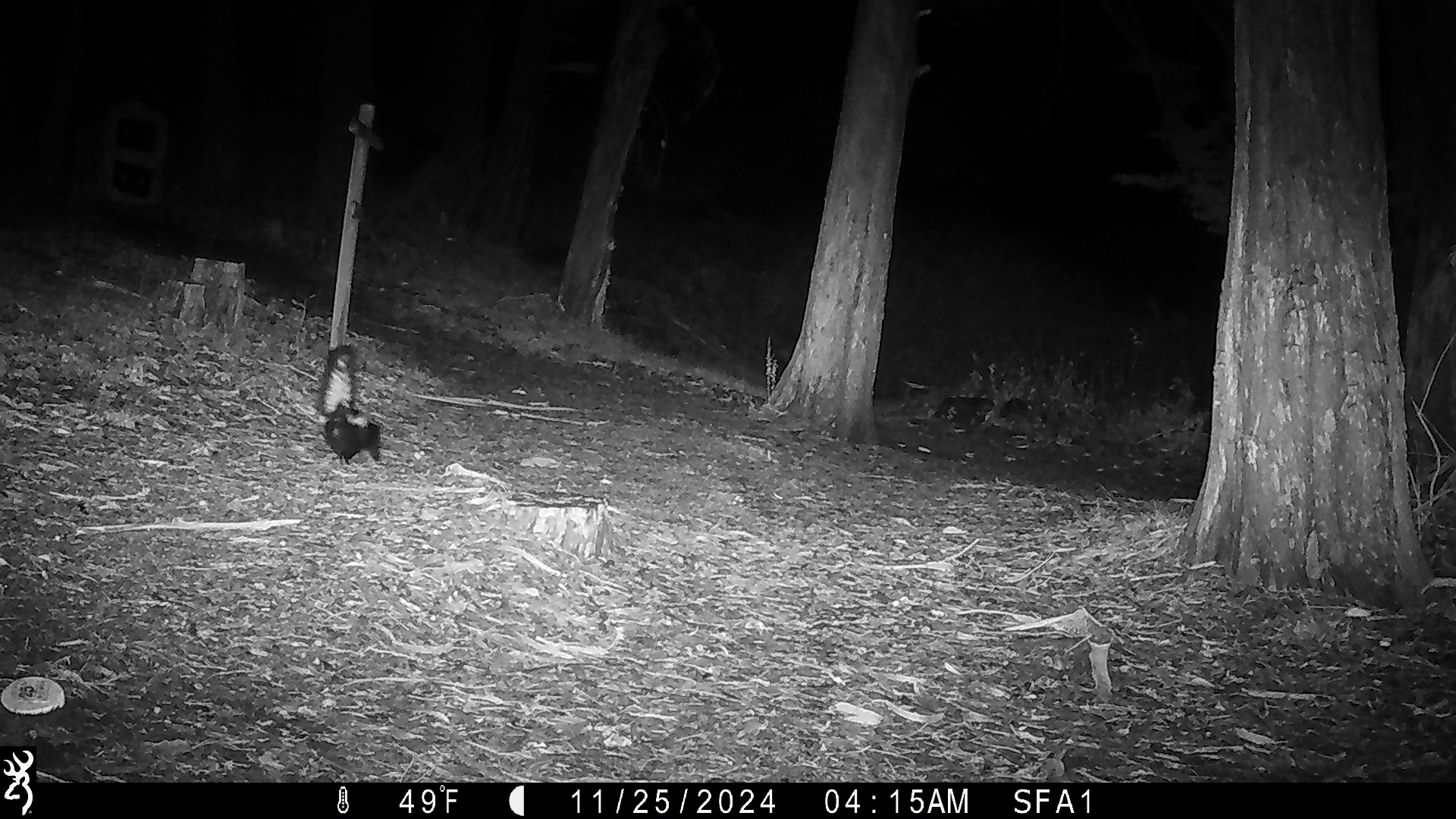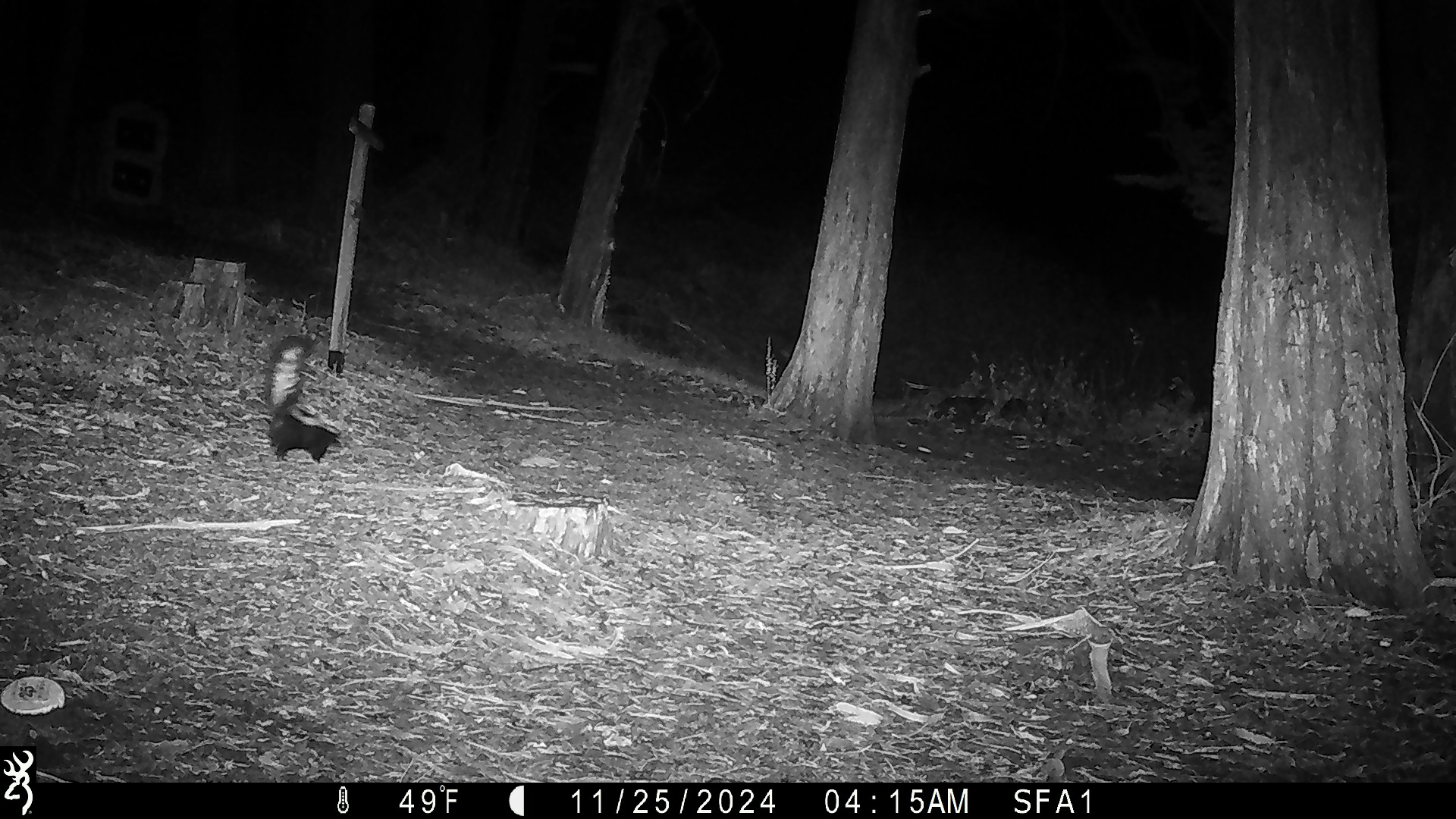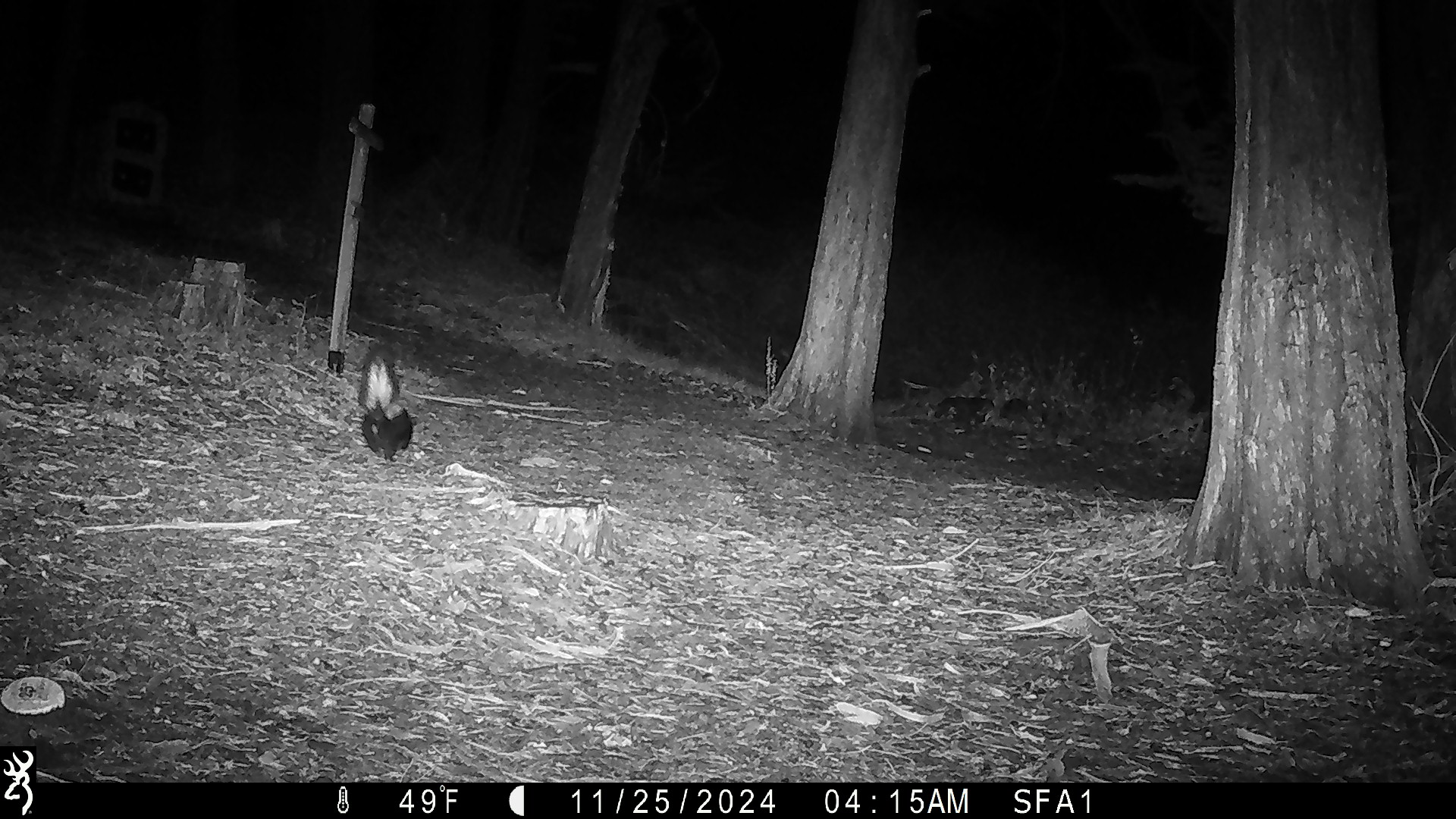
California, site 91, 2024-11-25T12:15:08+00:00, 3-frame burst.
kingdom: Animalia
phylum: Chordata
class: Mammalia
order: Carnivora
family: Mephitidae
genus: Mephitis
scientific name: Mephitis mephitis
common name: striped skunk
Striped skunk (Mephitis mephitis).